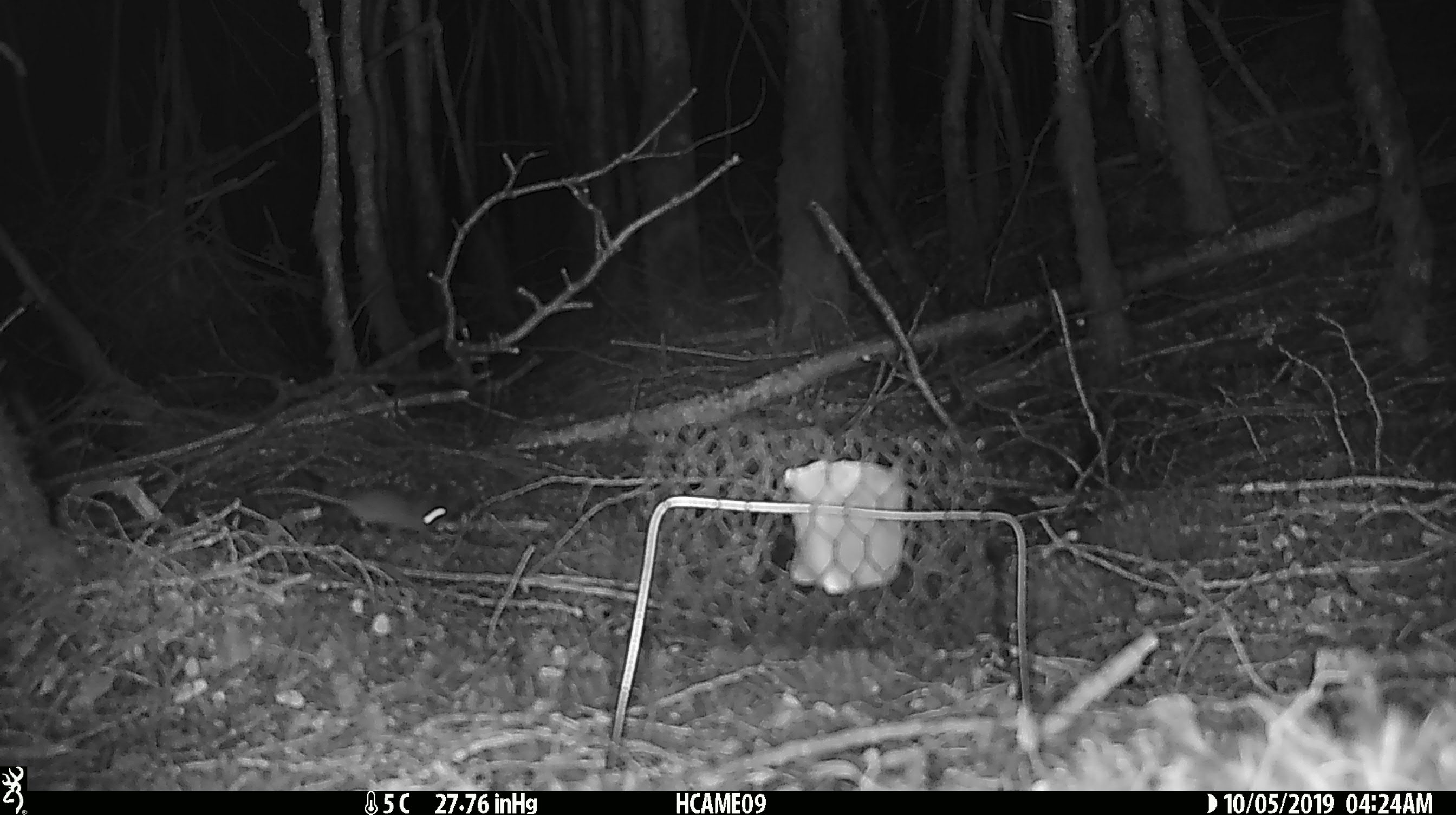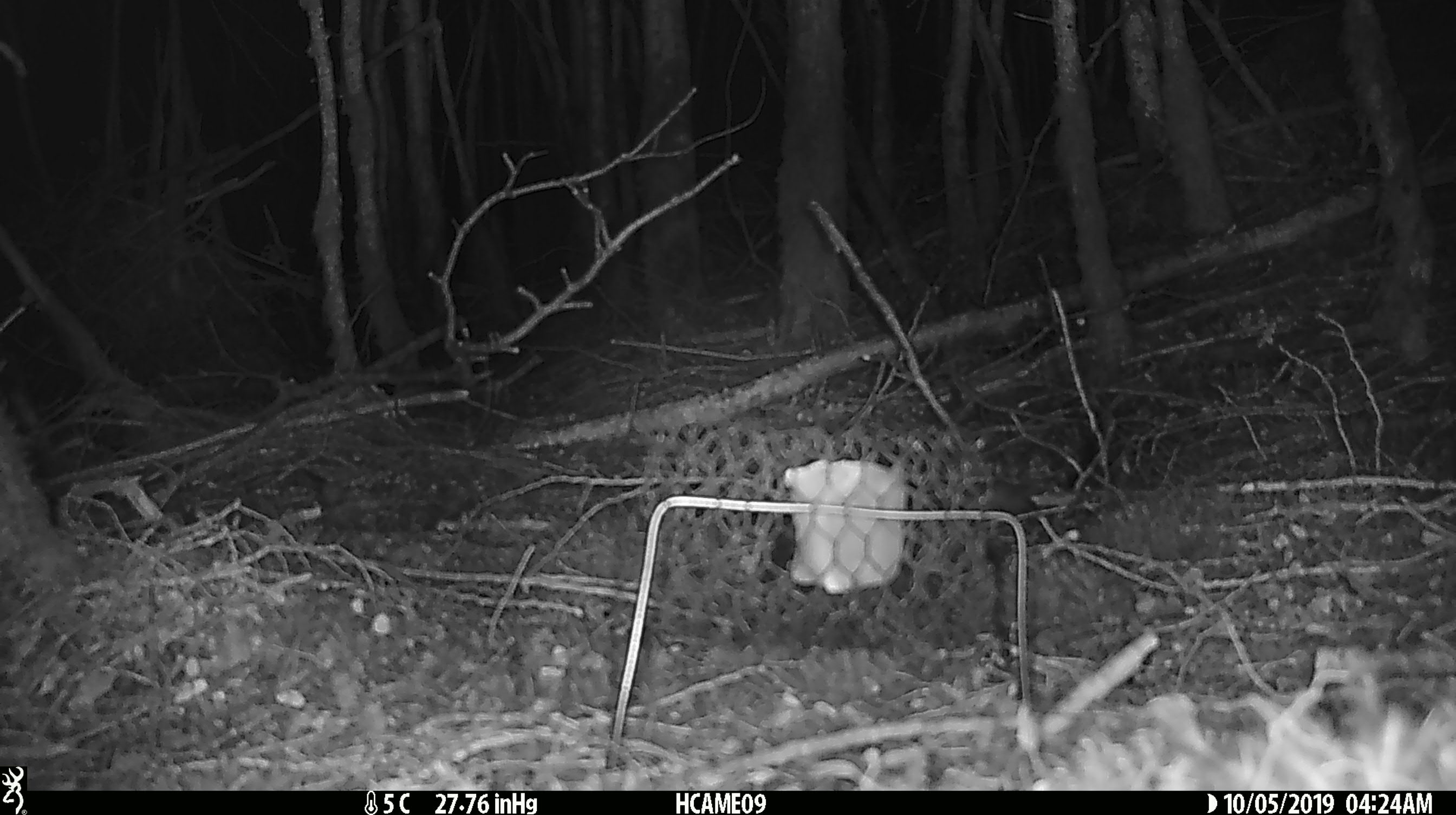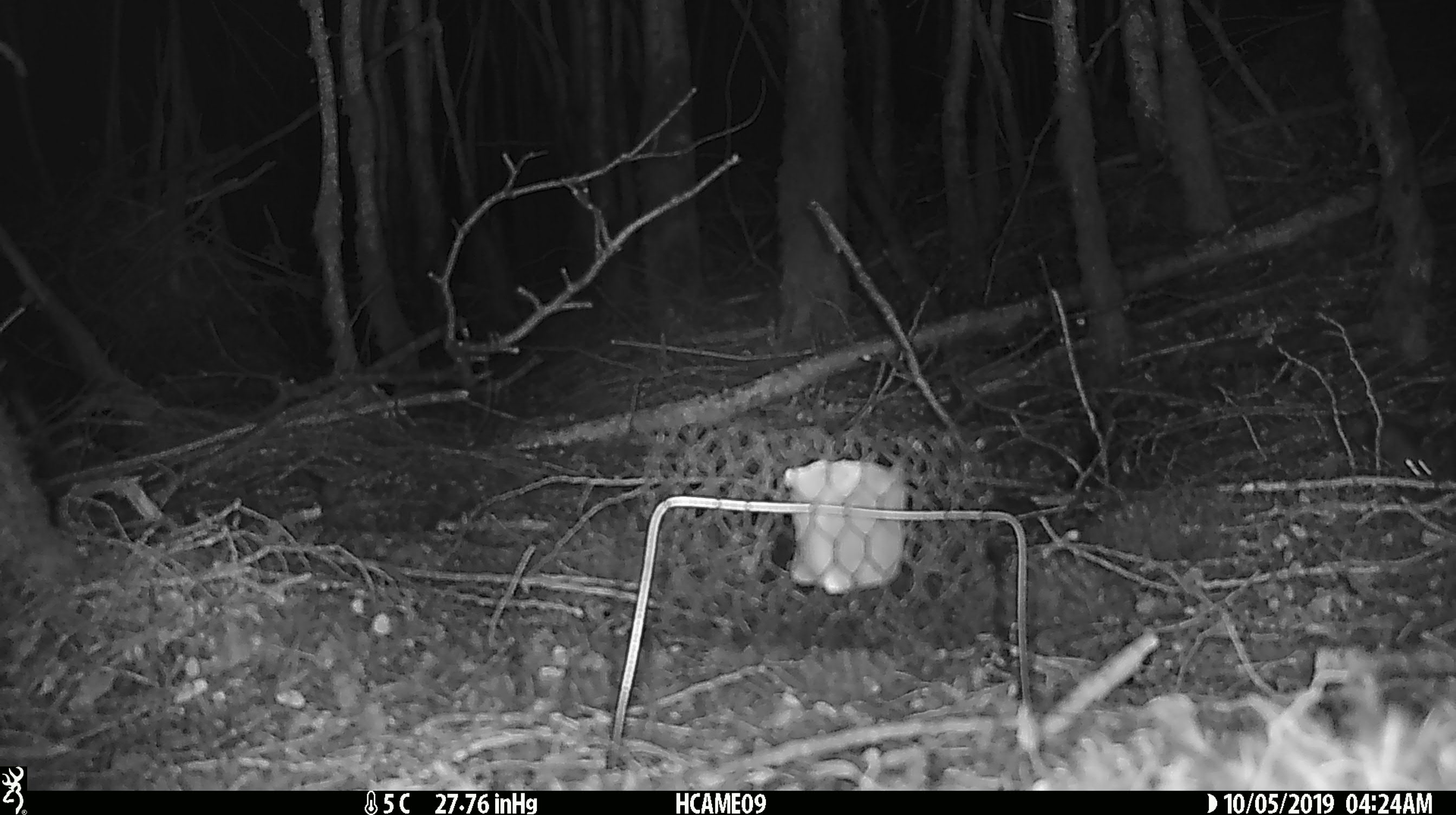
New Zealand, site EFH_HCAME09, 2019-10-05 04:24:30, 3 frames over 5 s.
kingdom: Animalia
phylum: Chordata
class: Mammalia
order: Rodentia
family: Muridae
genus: Mus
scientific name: Mus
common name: mouse